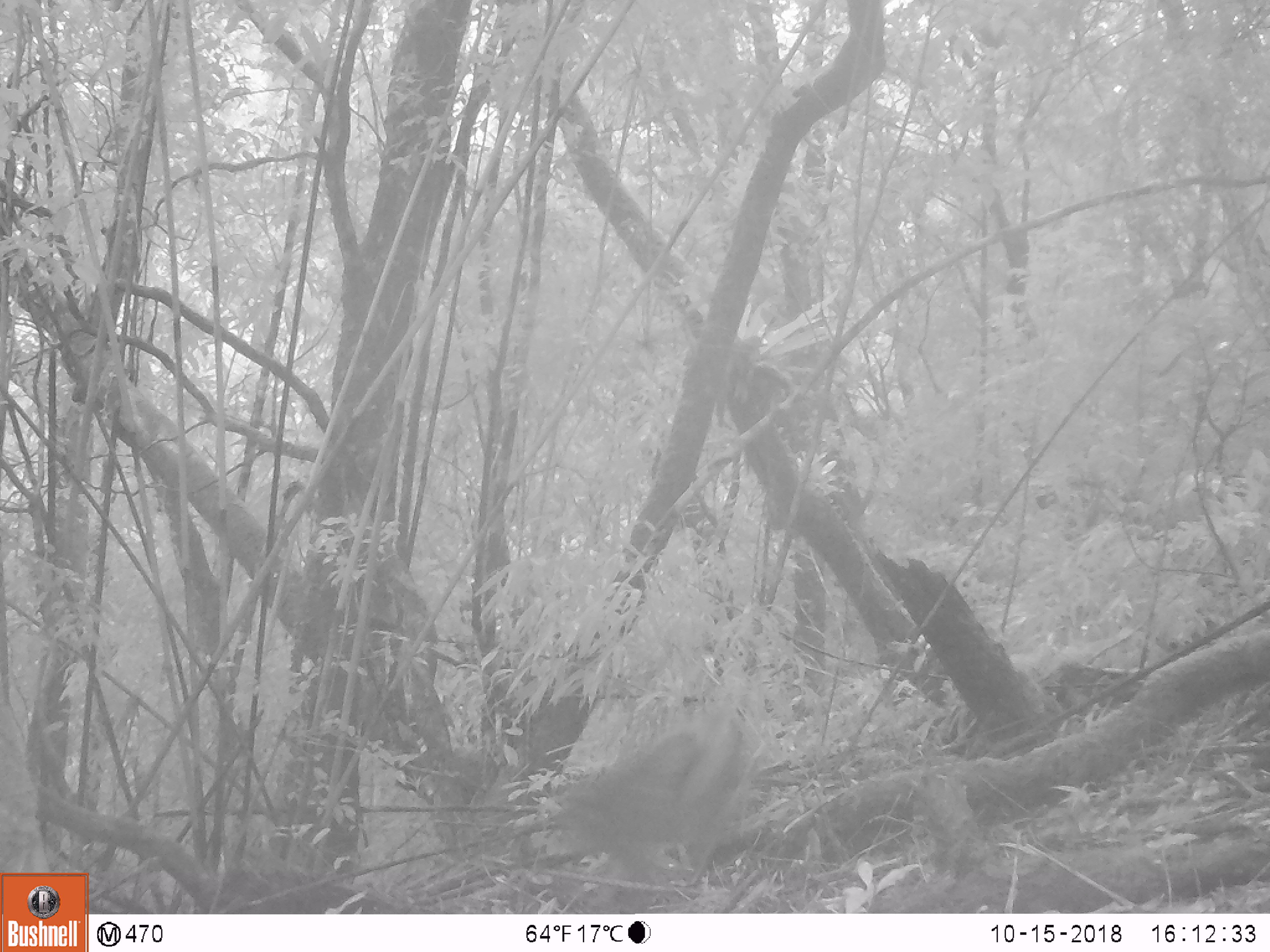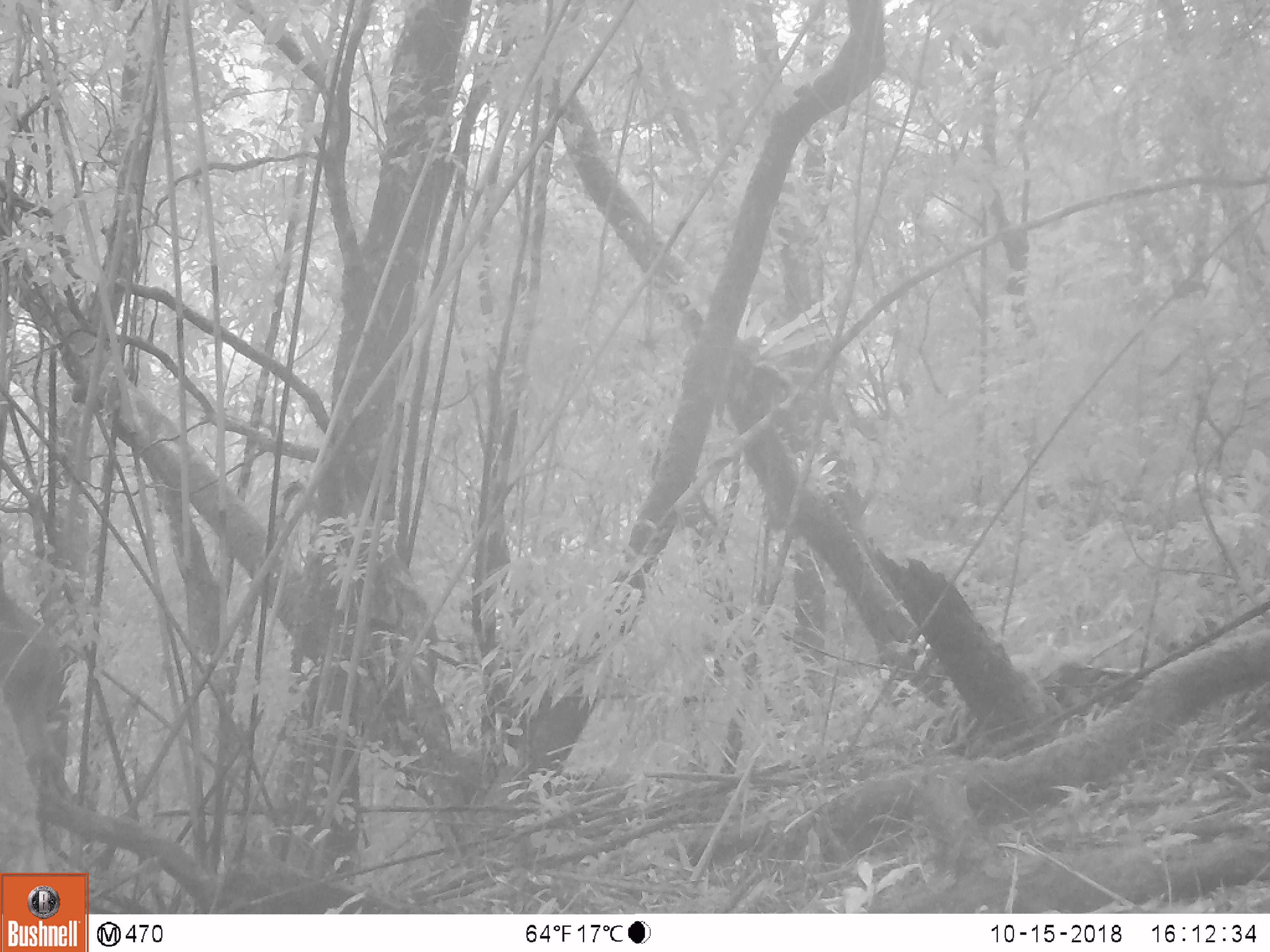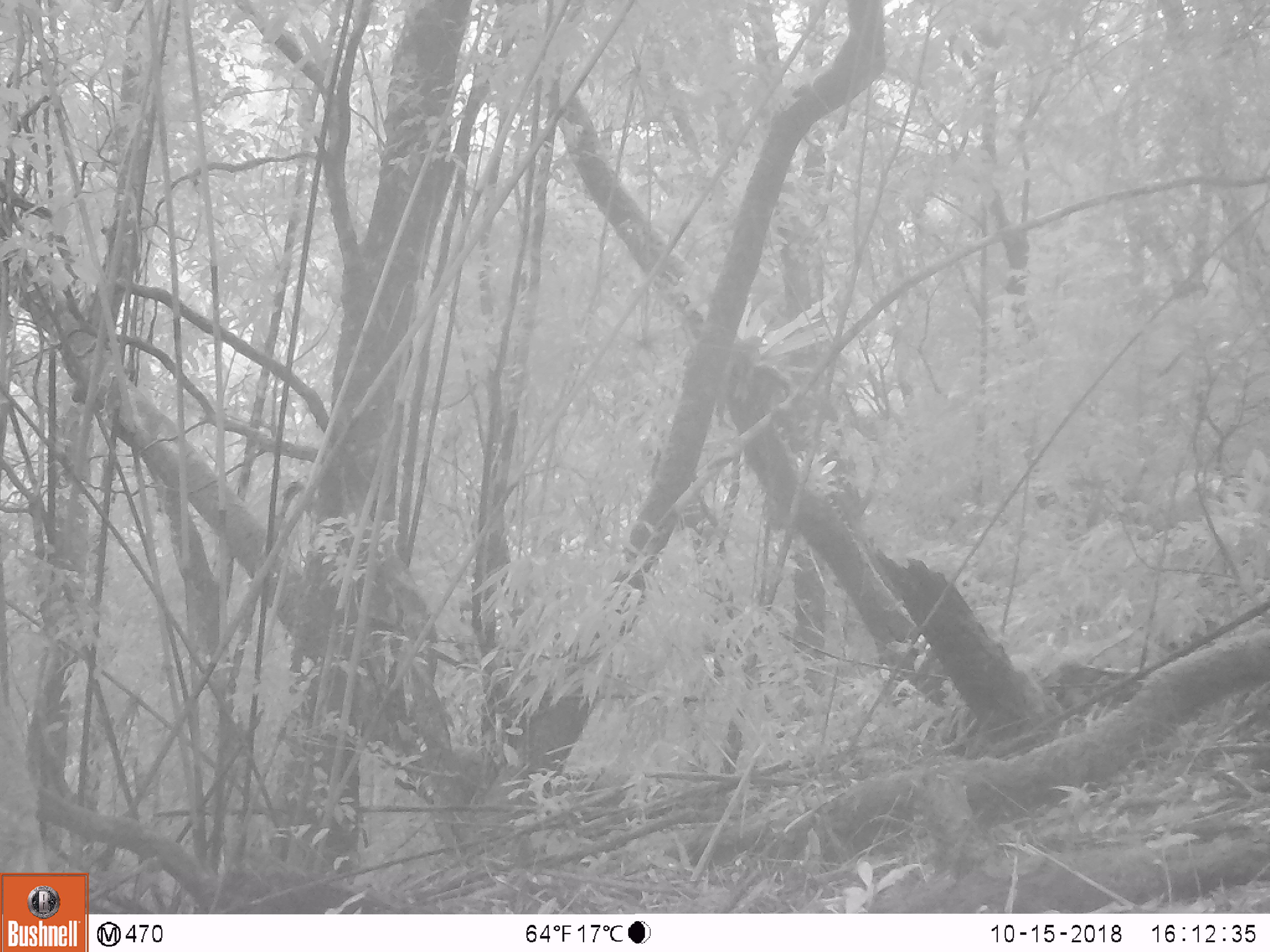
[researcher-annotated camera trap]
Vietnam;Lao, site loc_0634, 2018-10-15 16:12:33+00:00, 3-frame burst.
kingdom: Animalia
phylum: Chordata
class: Mammalia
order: Primates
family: Cercopithecidae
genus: Macaca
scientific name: Macaca arctoides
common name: stump-tailed macaque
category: stump tailed macaque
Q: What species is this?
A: Stump tailed macaque (stump-tailed macaque) (Macaca arctoides).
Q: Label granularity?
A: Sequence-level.